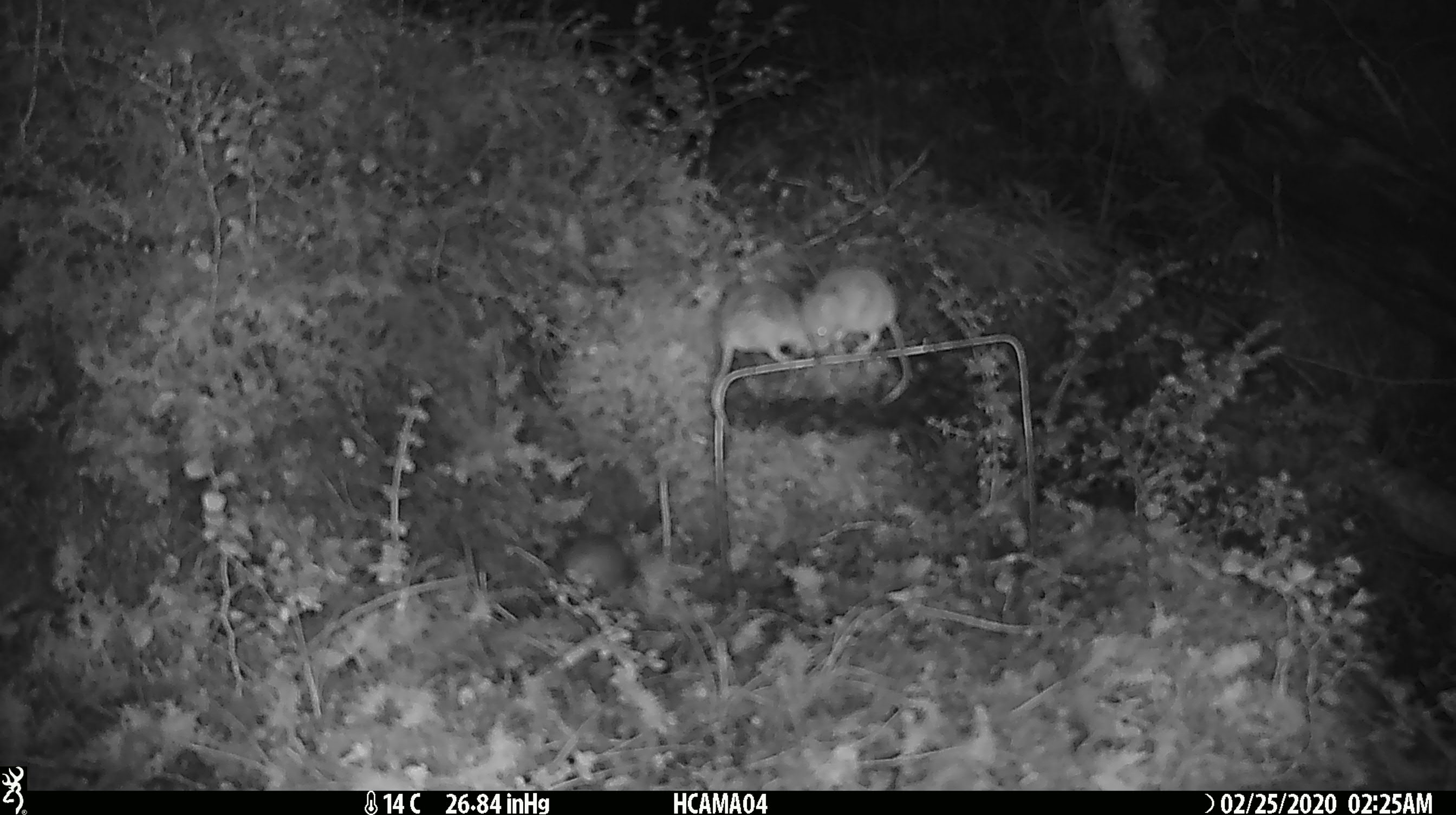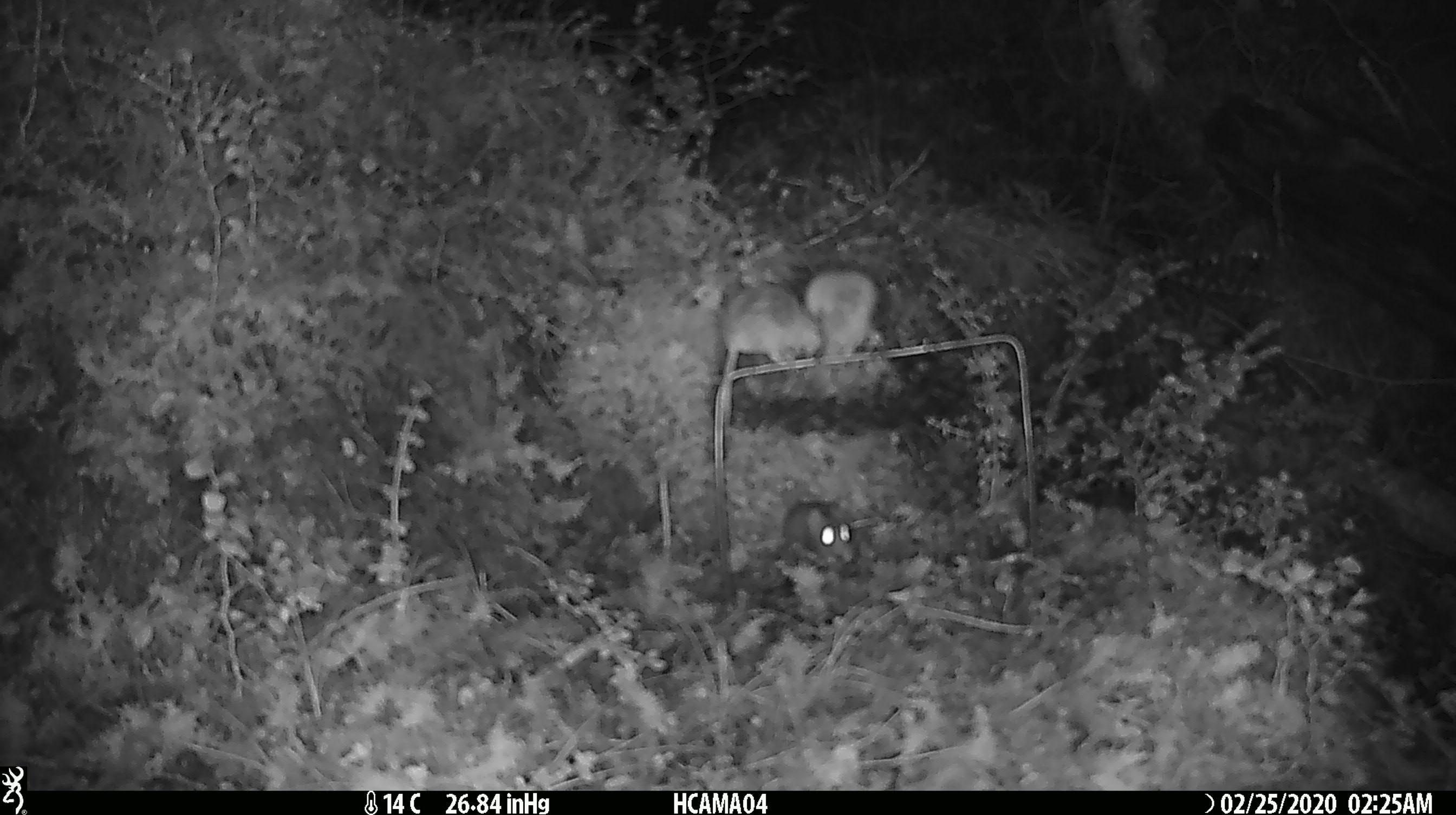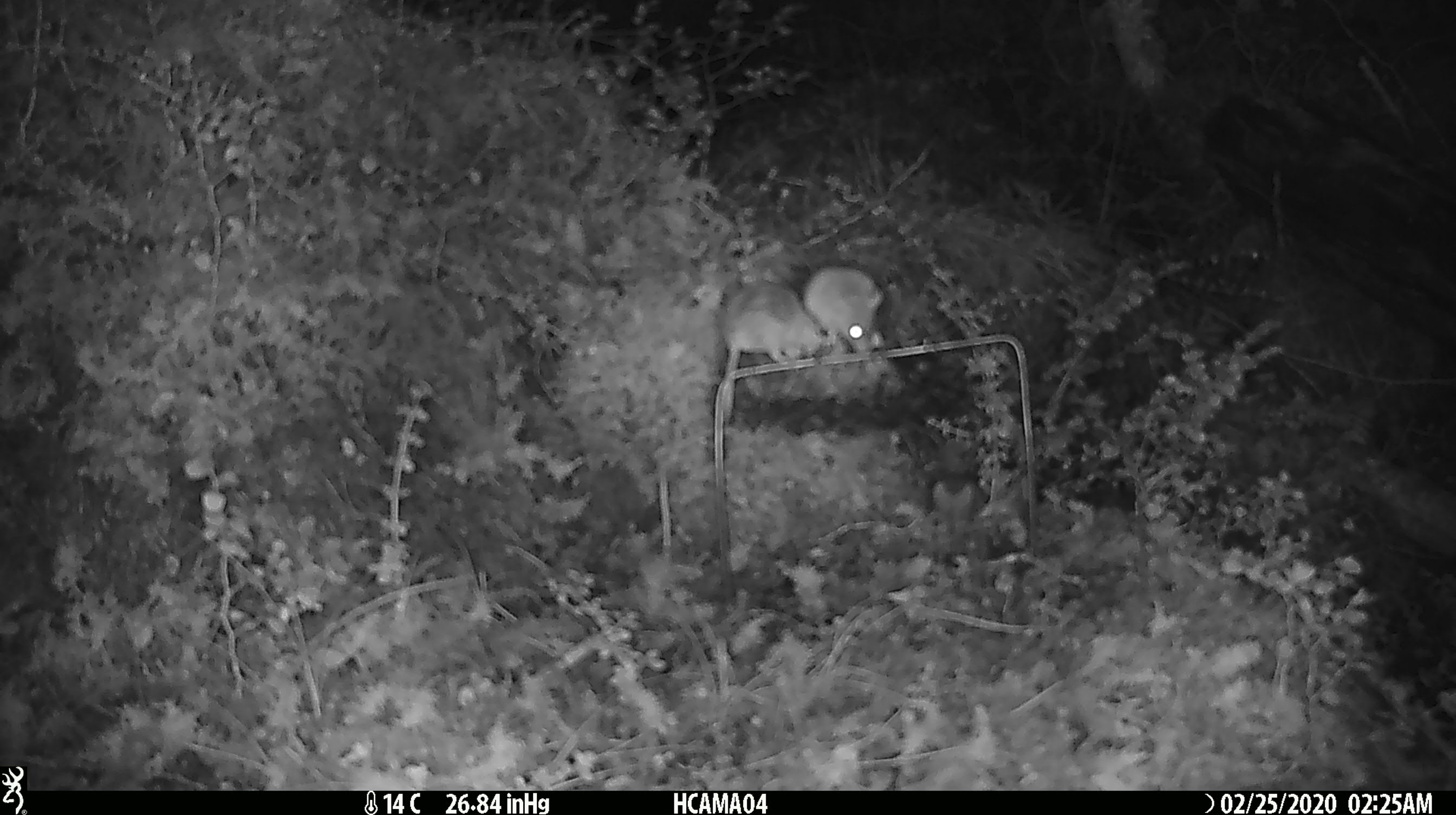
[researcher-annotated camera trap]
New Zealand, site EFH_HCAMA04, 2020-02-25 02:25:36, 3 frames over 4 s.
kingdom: Animalia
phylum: Chordata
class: Mammalia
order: Rodentia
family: Muridae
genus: Mus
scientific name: Mus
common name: mouse